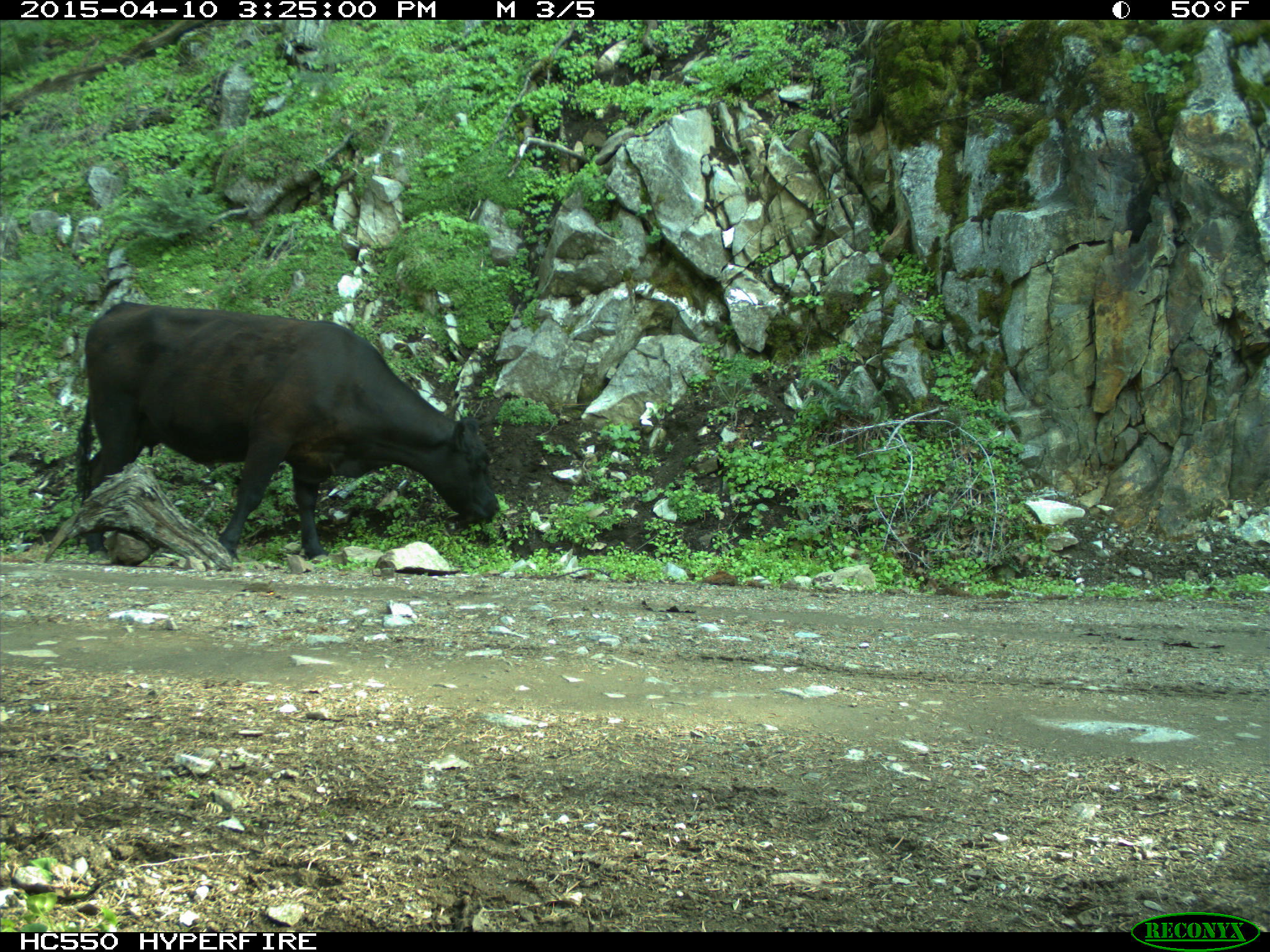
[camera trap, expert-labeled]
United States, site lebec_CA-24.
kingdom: Animalia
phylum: Chordata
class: Mammalia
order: Artiodactyla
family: Bovidae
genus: Bos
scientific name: Bos taurus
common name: domestic cow